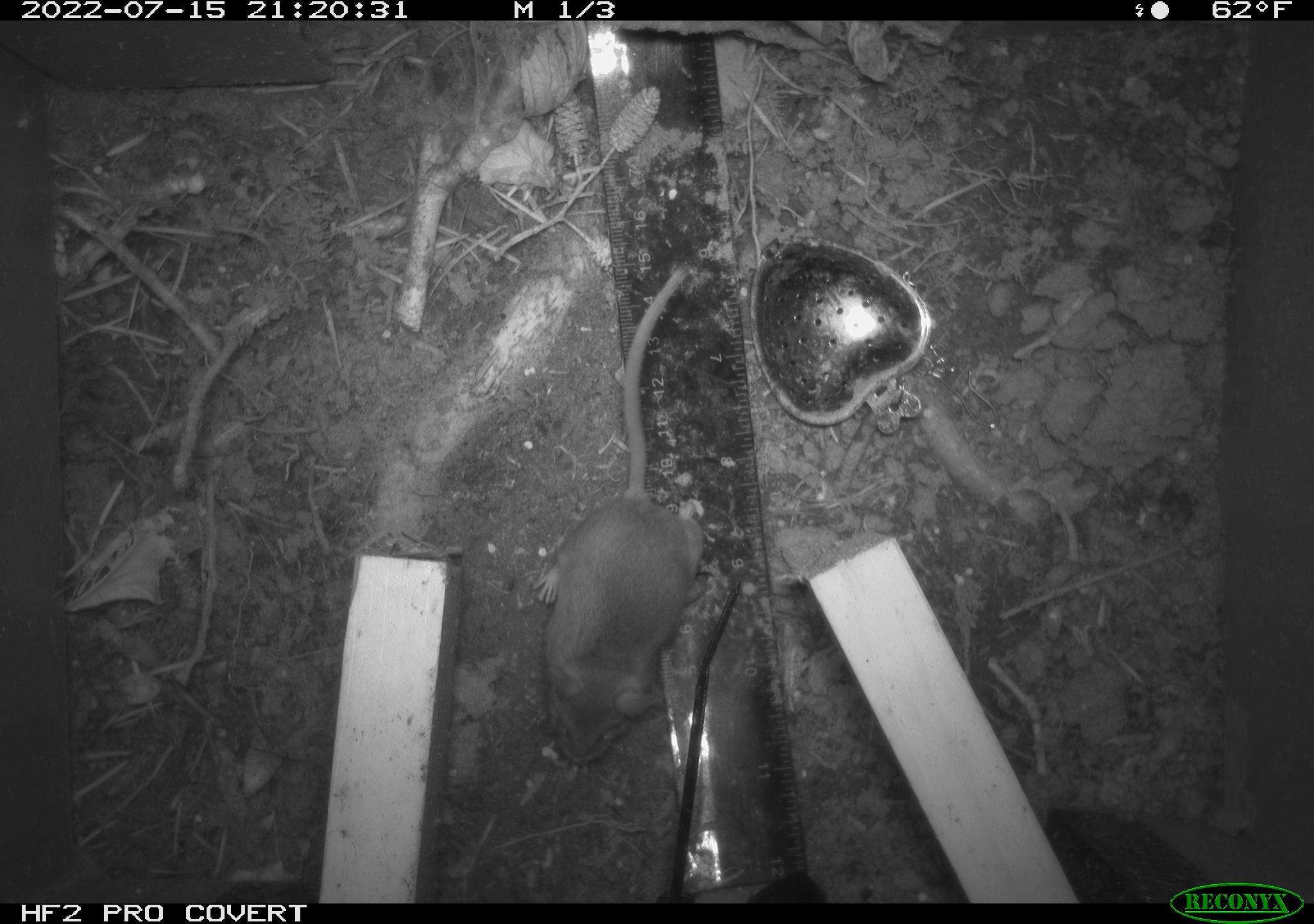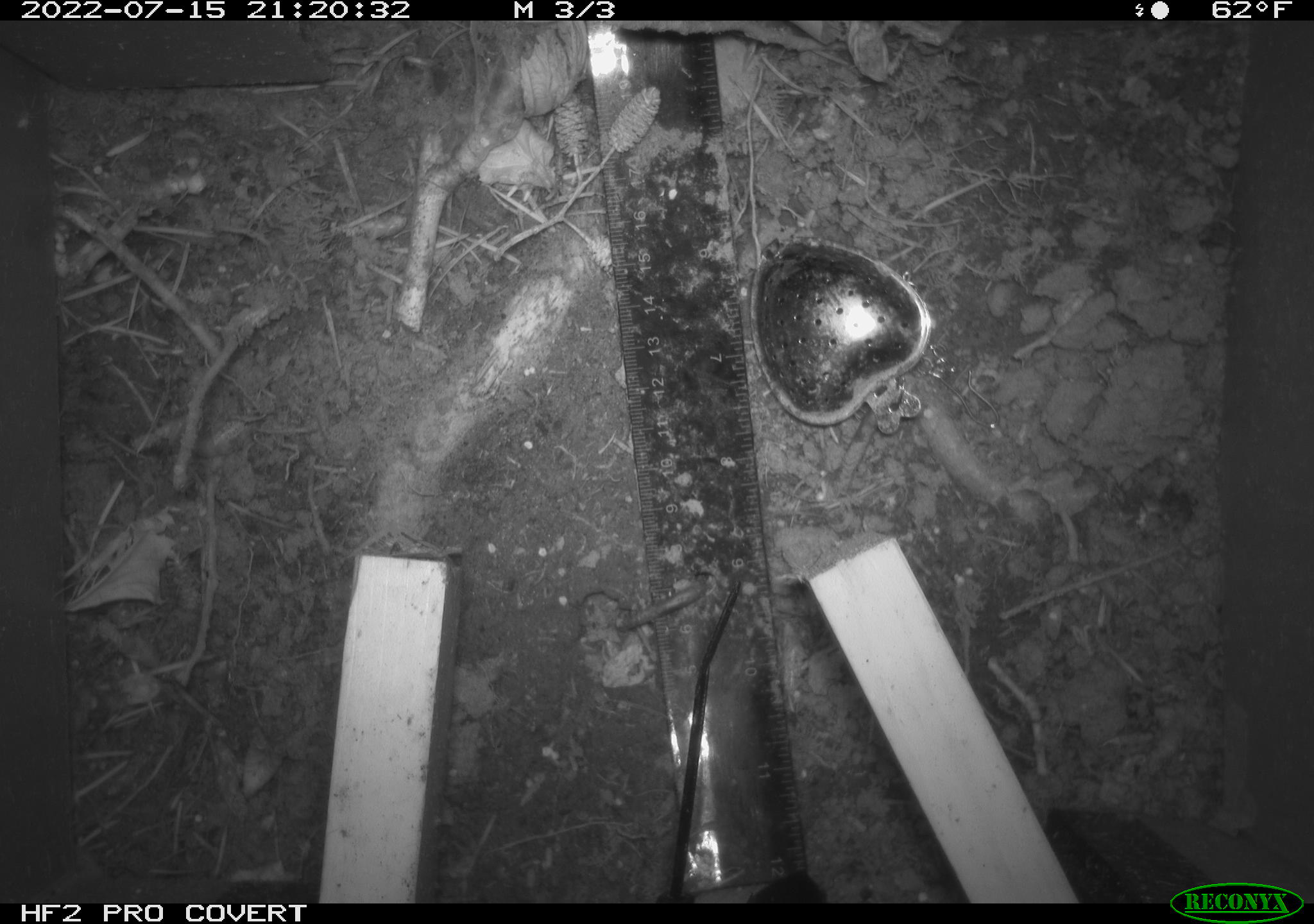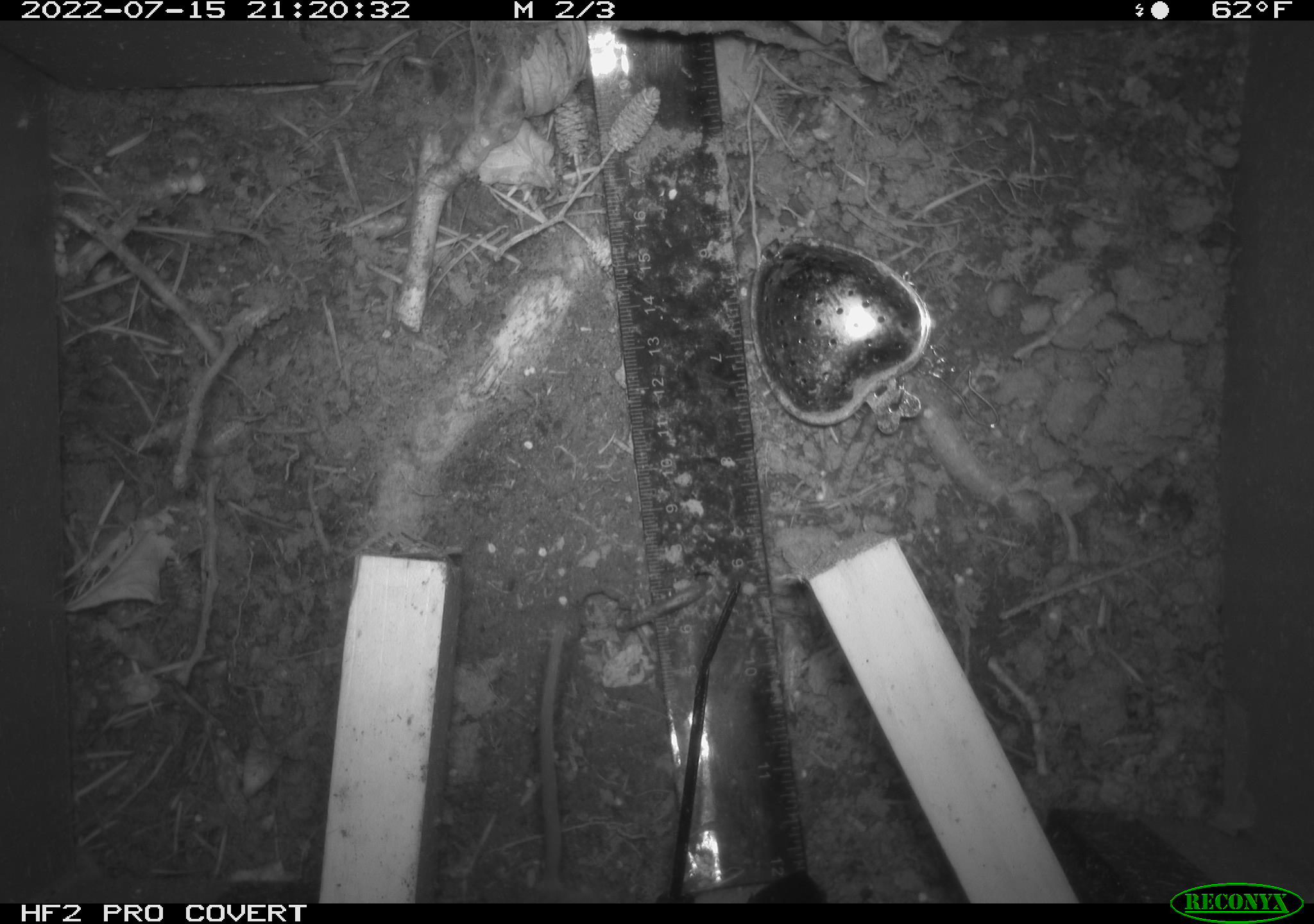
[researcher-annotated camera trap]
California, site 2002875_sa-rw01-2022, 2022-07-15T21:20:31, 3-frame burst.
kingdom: Animalia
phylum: Chordata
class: Mammalia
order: Rodentia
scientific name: Rodentia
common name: mouse species